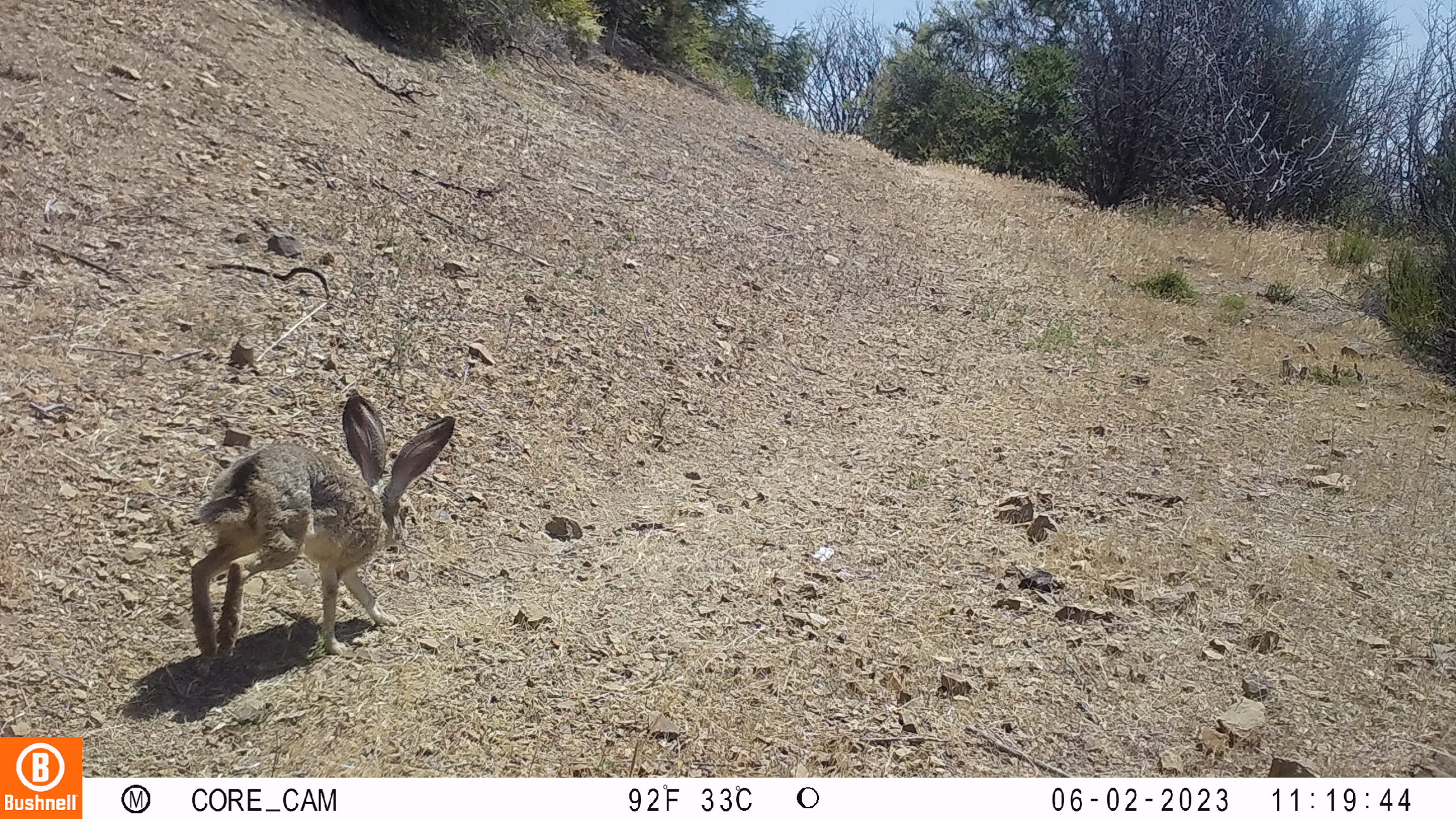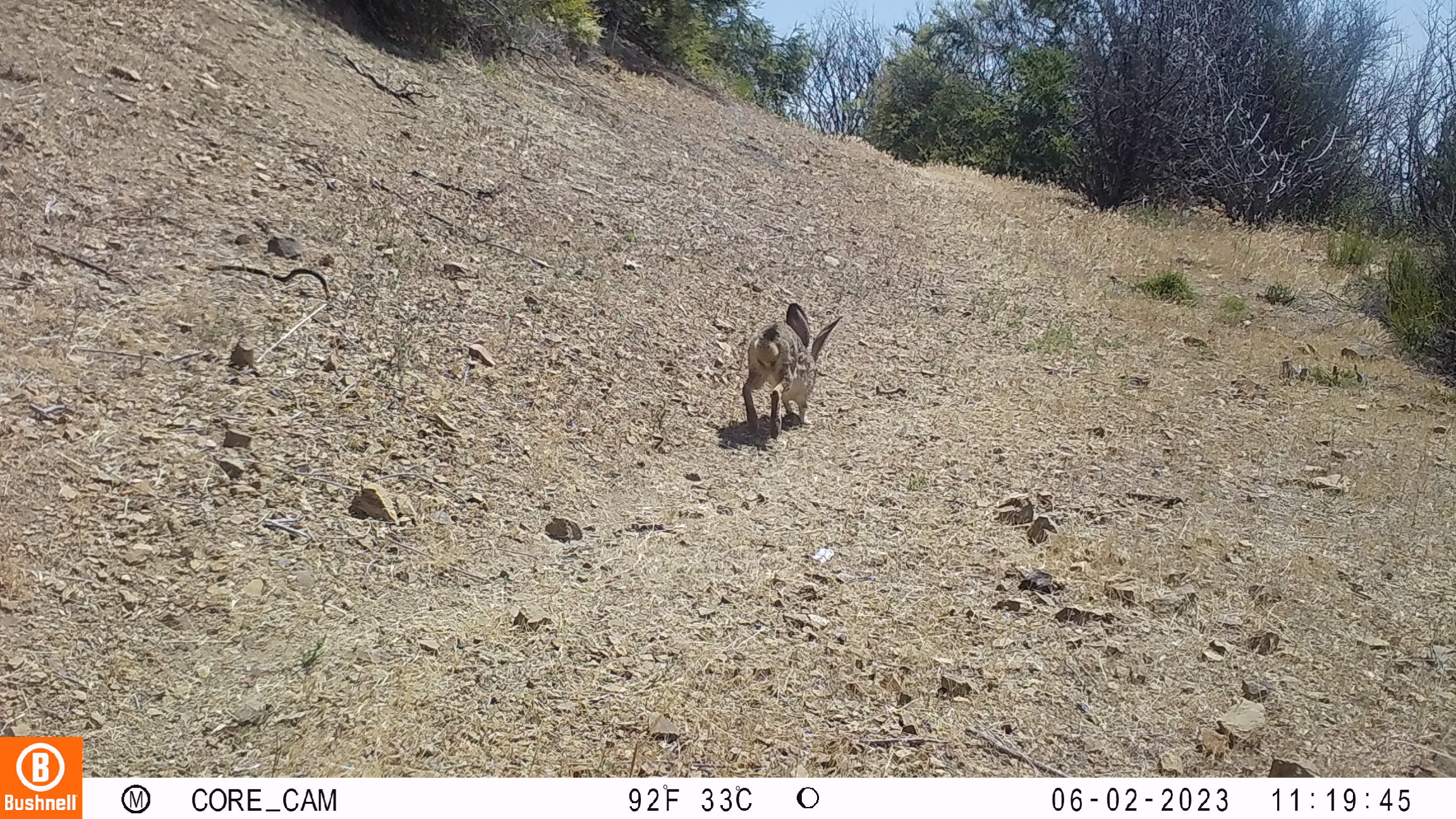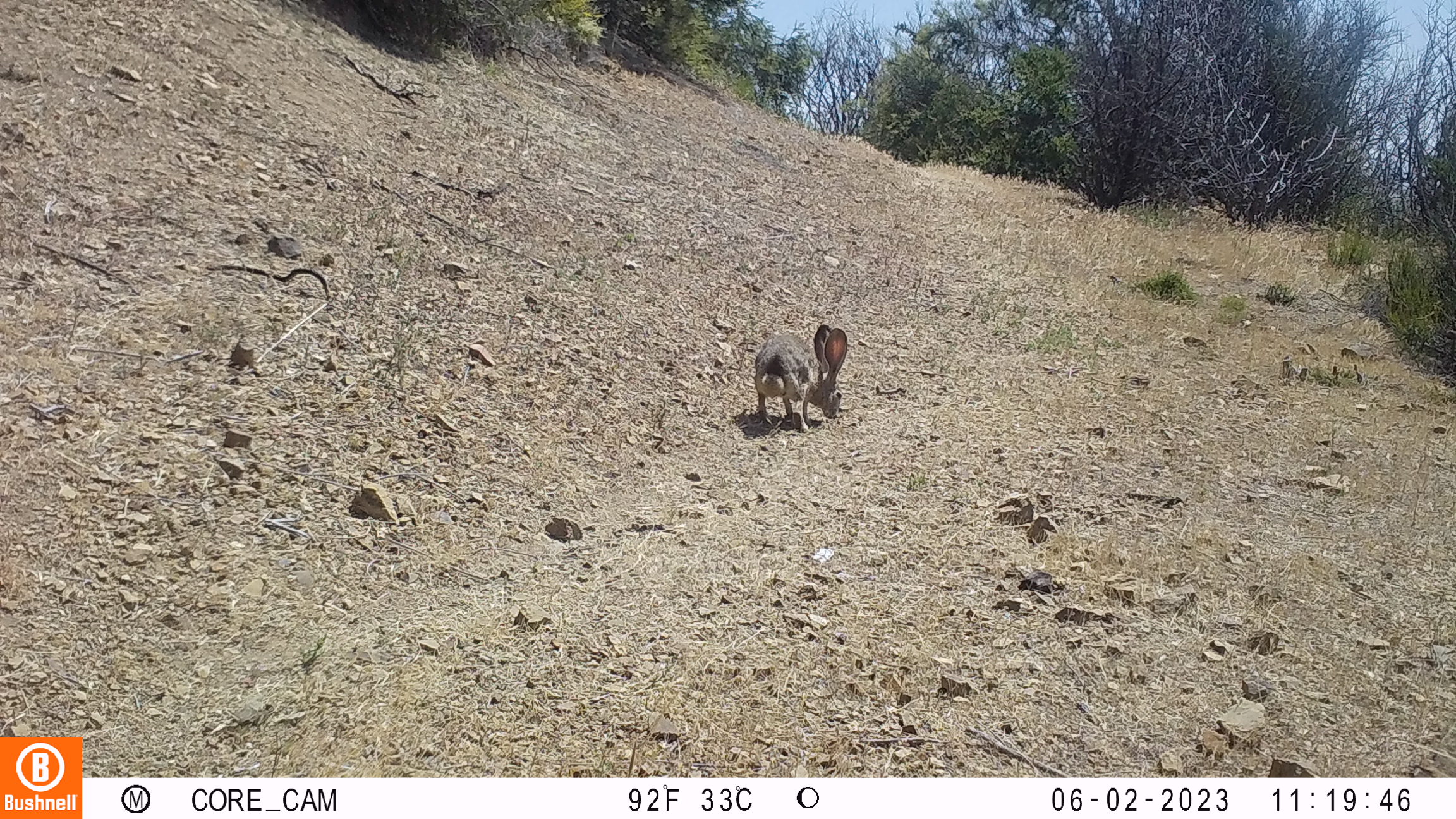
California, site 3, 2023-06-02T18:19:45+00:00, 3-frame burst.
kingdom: Animalia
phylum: Chordata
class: Mammalia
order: Lagomorpha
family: Leporidae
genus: Lepus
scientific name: Lepus californicus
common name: black-tailed jackrabbit